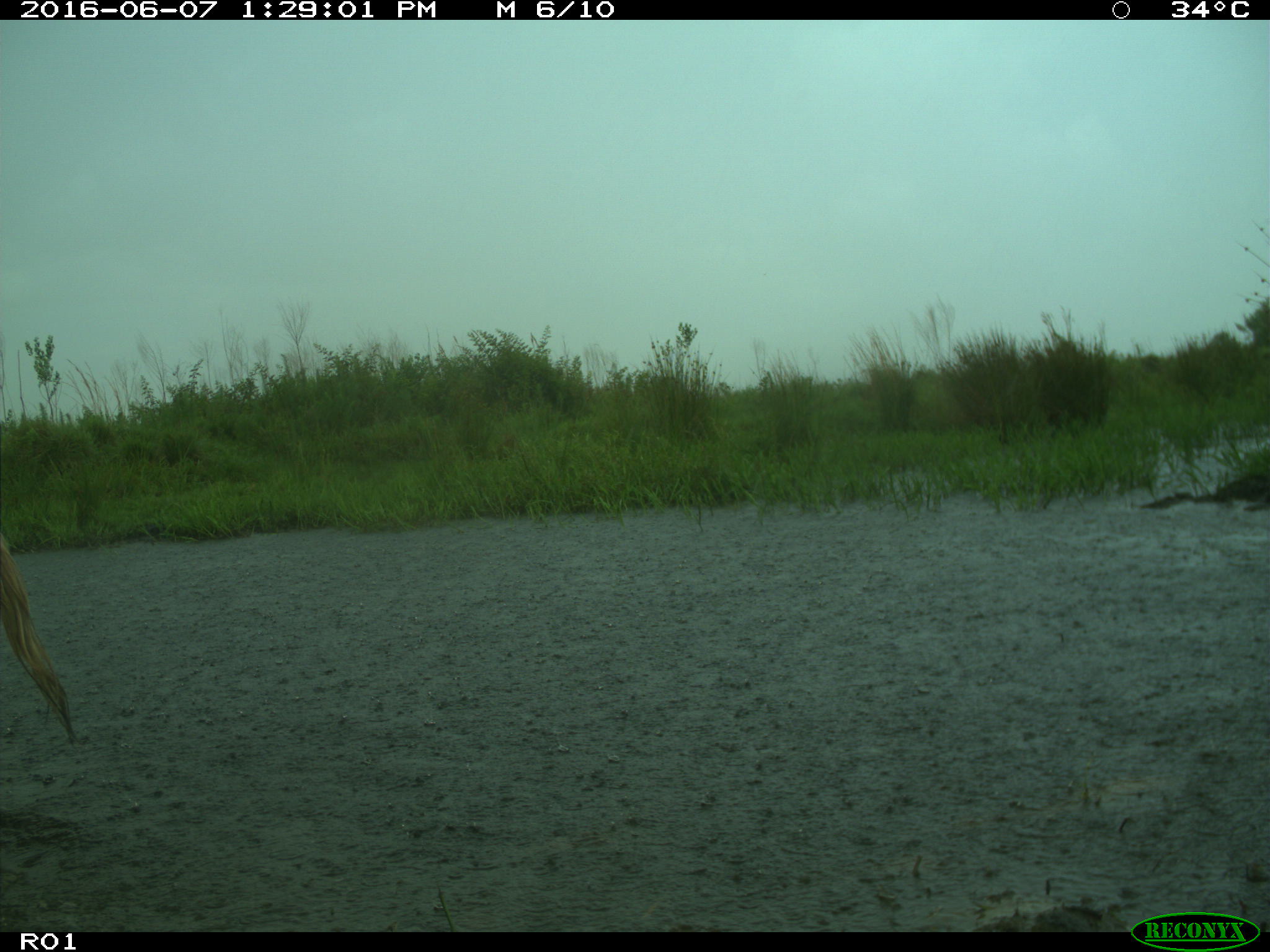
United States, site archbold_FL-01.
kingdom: Animalia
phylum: Chordata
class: Mammalia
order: Artiodactyla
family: Bovidae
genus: Bos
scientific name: Bos taurus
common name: domestic cow